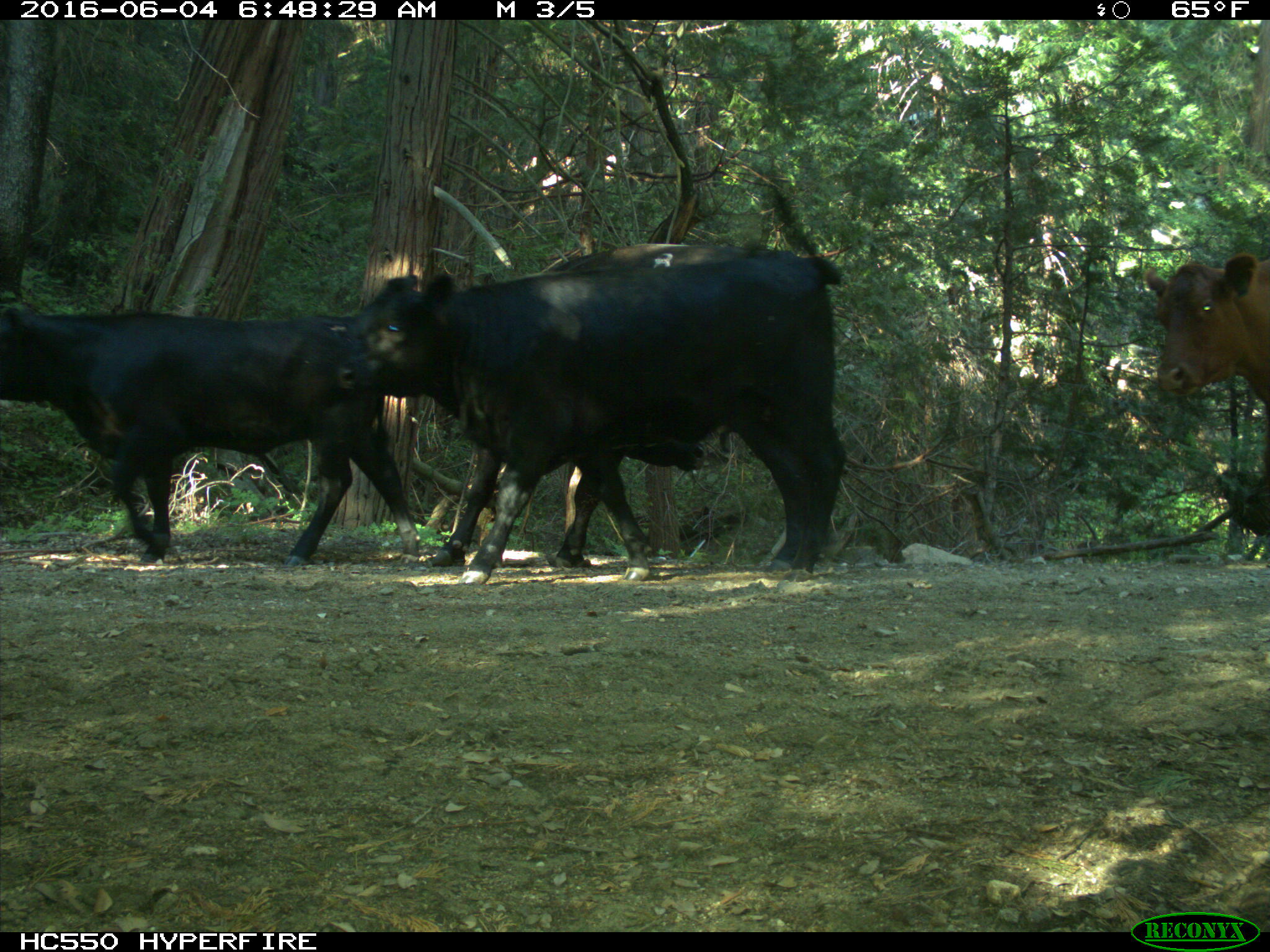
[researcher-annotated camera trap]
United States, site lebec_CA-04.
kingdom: Animalia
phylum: Chordata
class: Mammalia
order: Artiodactyla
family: Bovidae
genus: Bos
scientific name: Bos taurus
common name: domestic cow